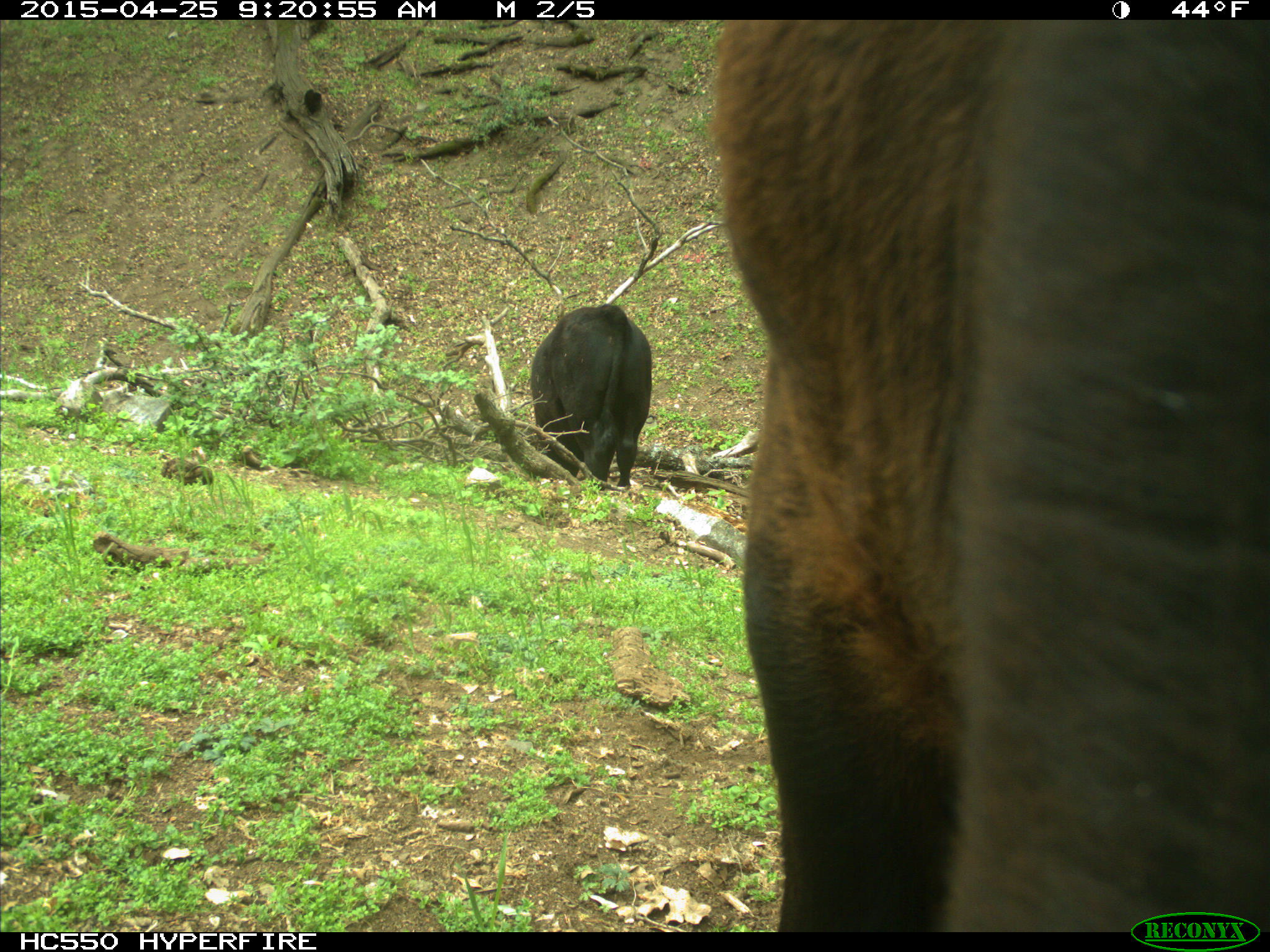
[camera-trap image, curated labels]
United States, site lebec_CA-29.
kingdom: Animalia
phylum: Chordata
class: Mammalia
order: Artiodactyla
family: Bovidae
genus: Bos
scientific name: Bos taurus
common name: domestic cow